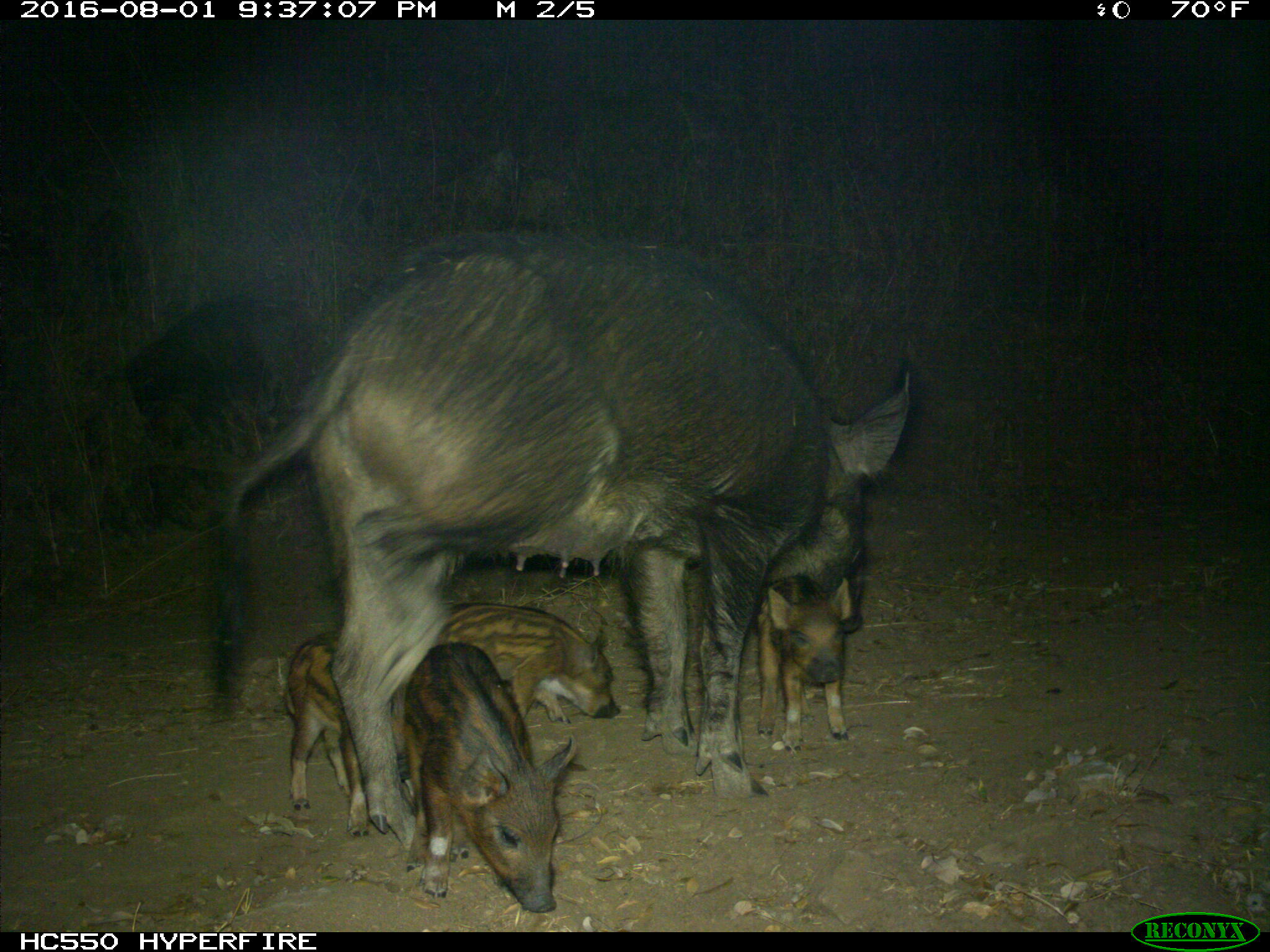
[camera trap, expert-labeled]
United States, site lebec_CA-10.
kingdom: Animalia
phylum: Chordata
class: Mammalia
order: Artiodactyla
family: Suidae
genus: Sus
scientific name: Sus scrofa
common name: wild boar